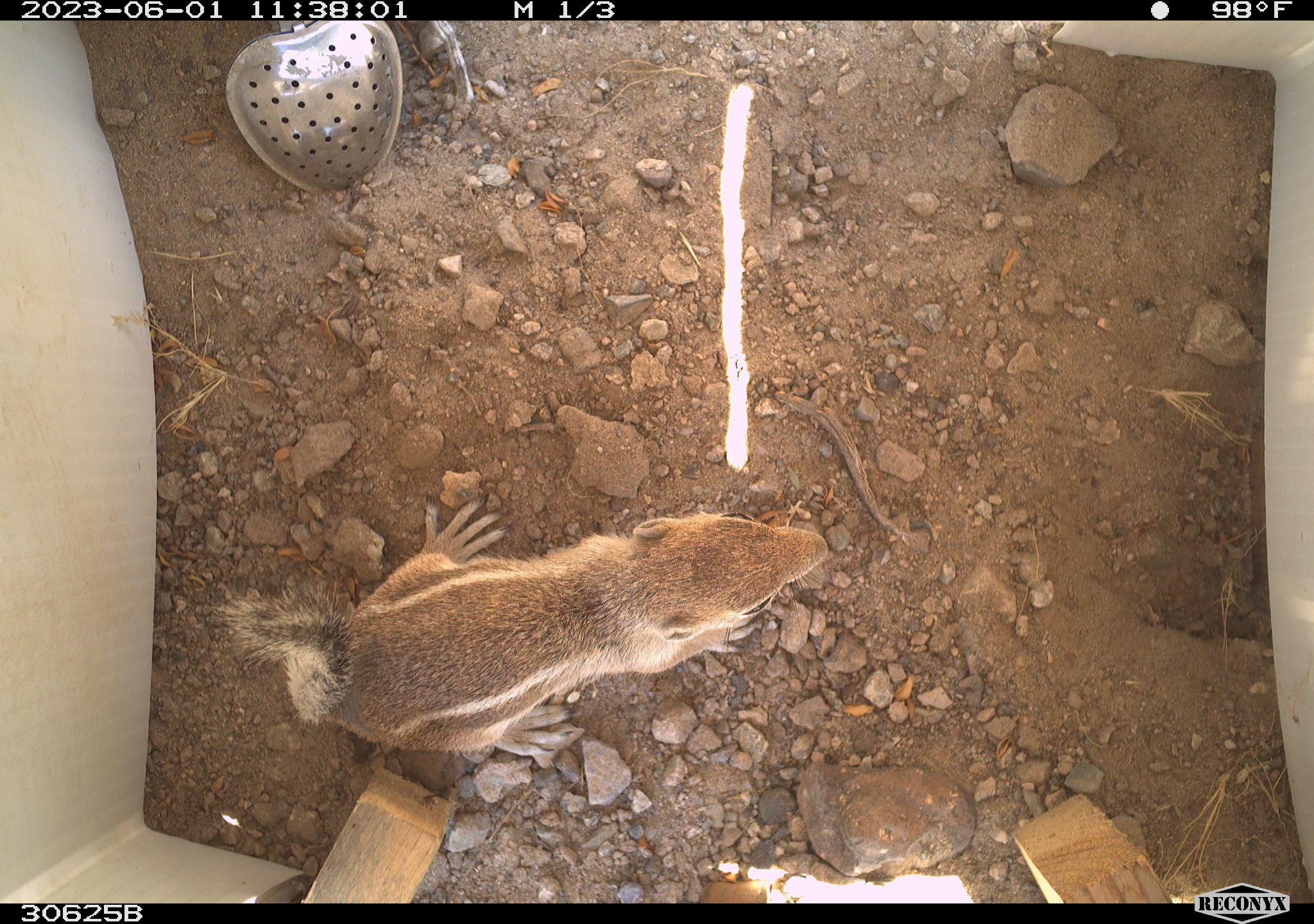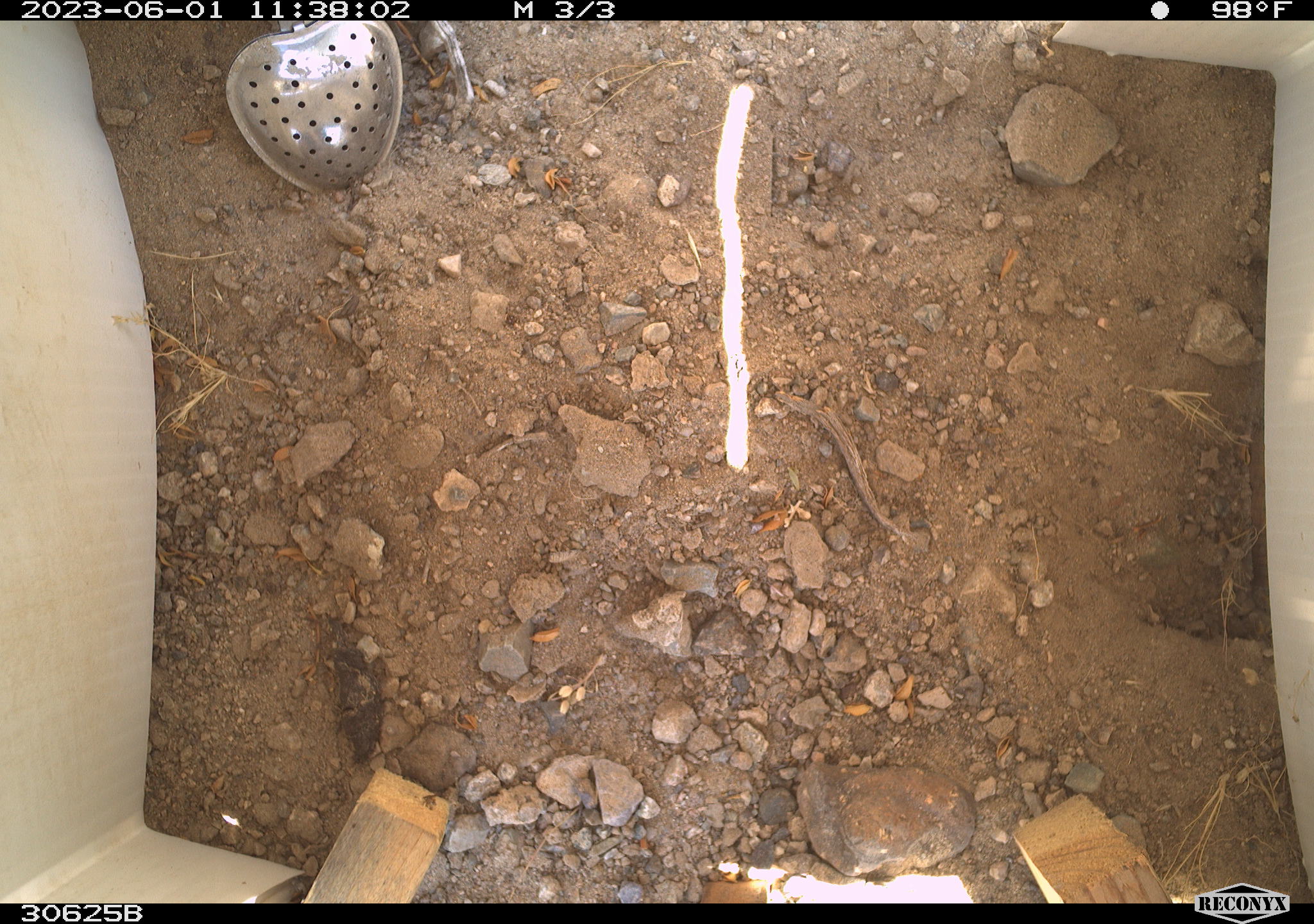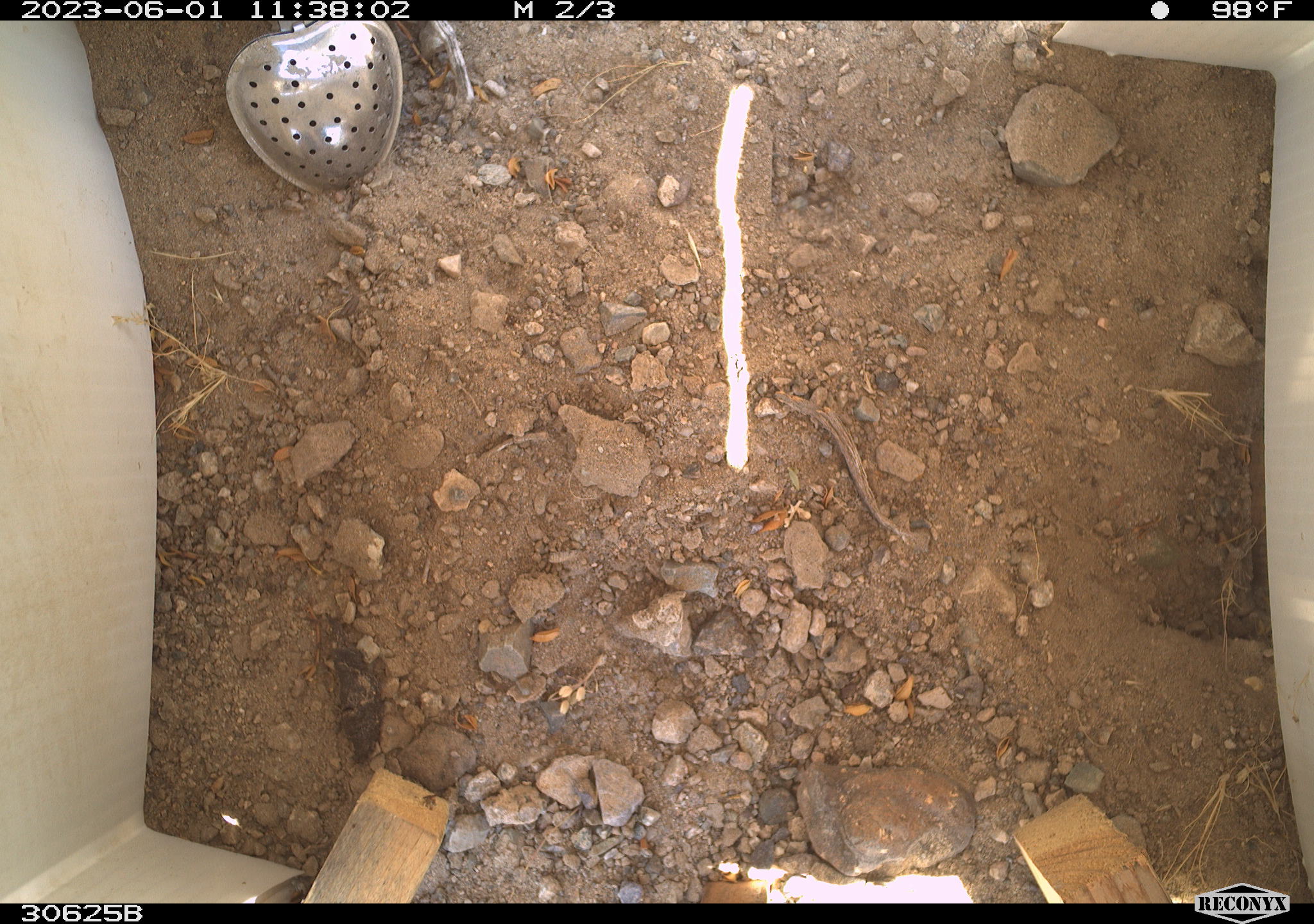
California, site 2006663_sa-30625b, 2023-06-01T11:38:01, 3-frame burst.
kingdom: Animalia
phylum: Chordata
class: Mammalia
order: Rodentia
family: Sciuridae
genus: Ammospermophilus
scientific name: Ammospermophilus leucurus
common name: white-tailed antelope squirrel